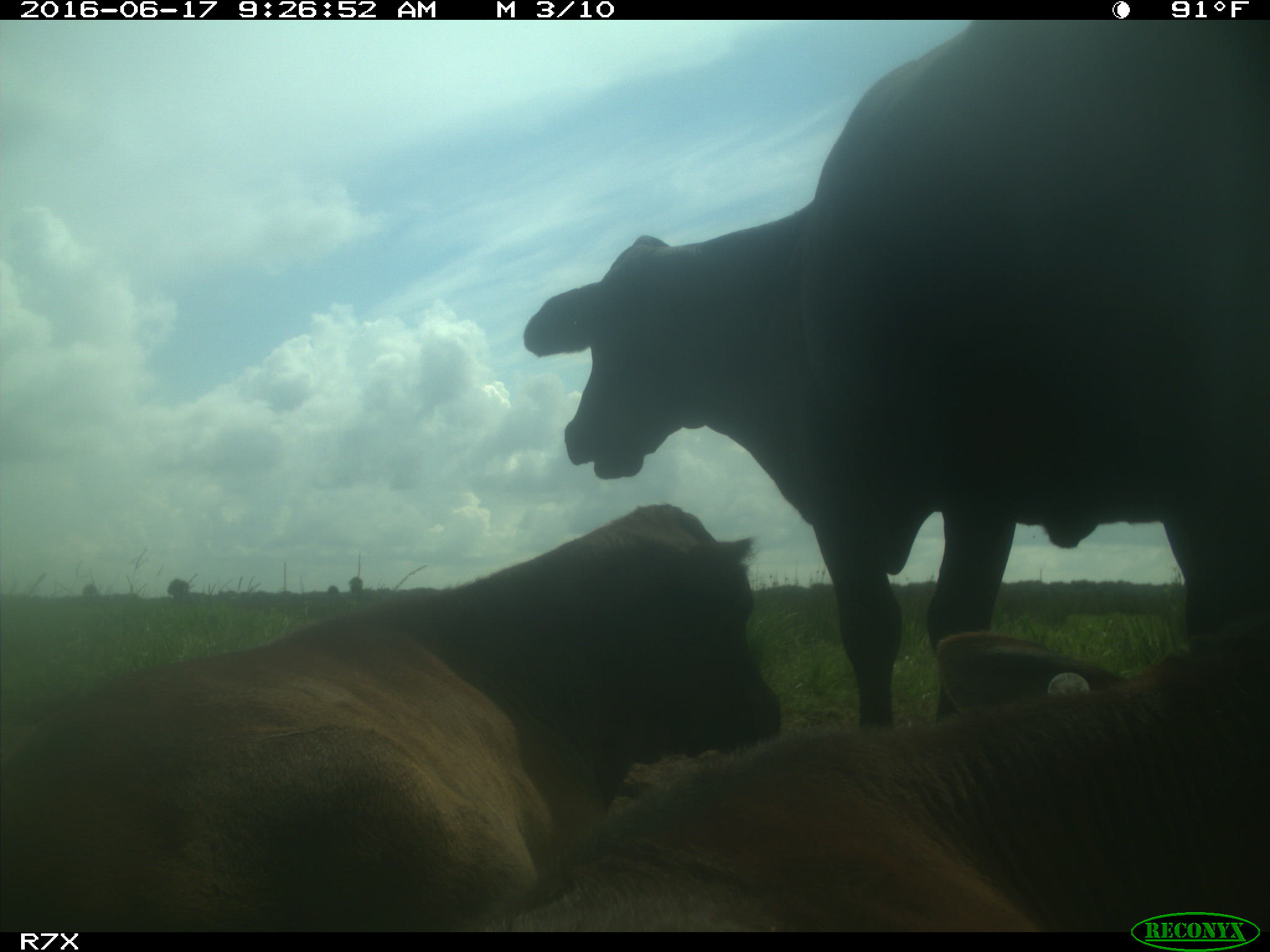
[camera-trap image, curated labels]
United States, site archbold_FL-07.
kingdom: Animalia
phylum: Chordata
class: Mammalia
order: Artiodactyla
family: Bovidae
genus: Bos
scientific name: Bos taurus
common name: domestic cow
Bos taurus (domestic cow).